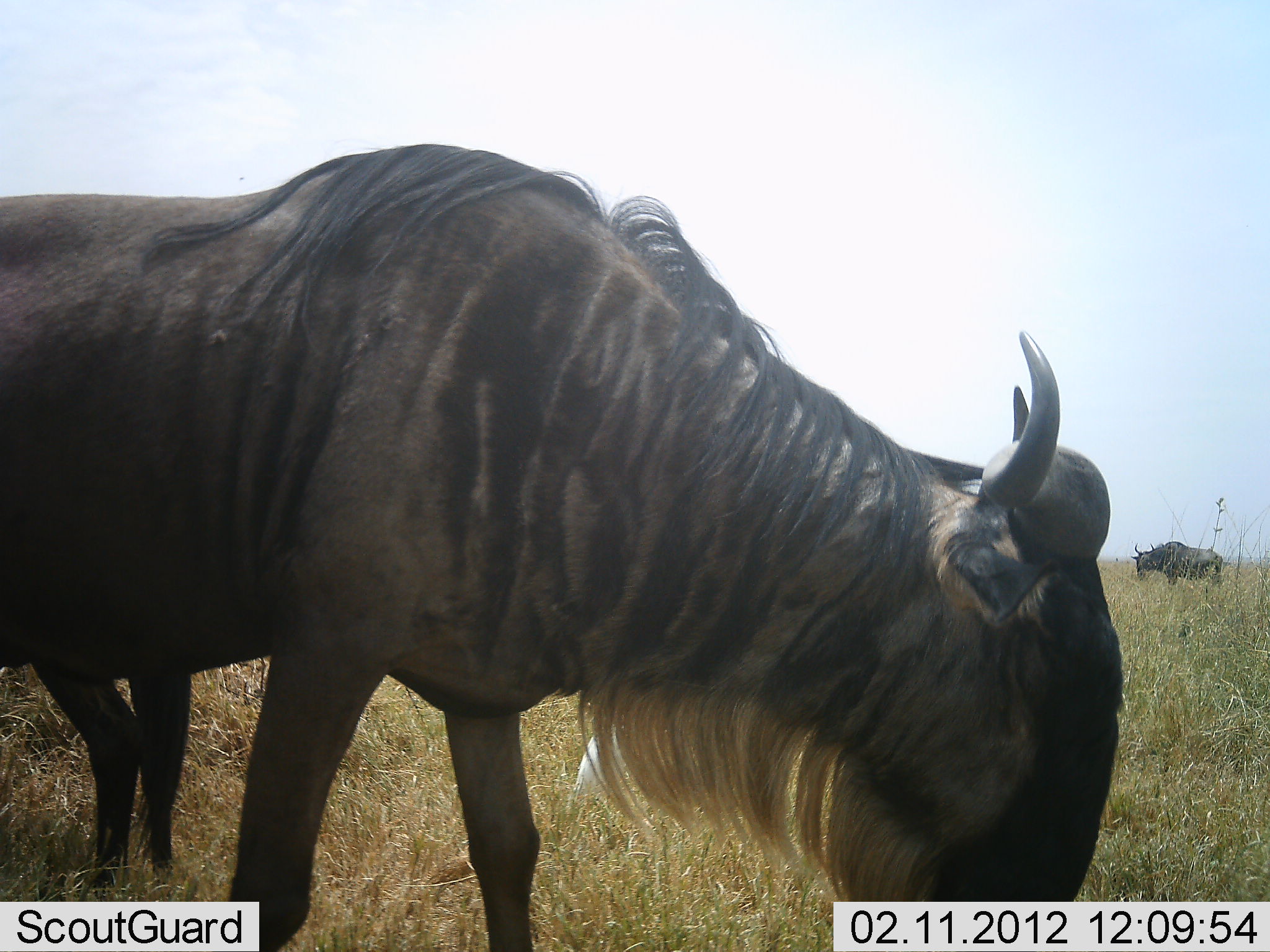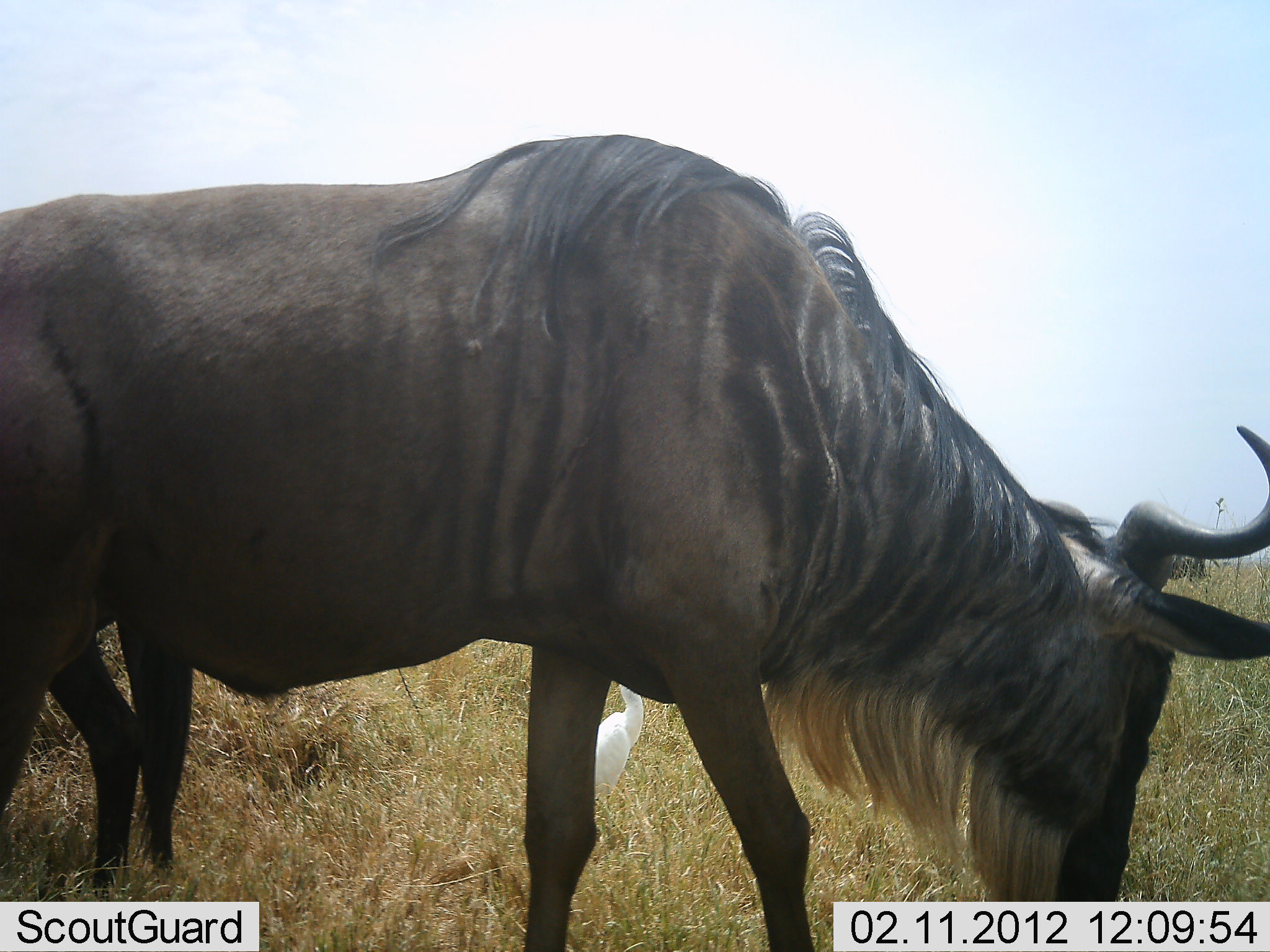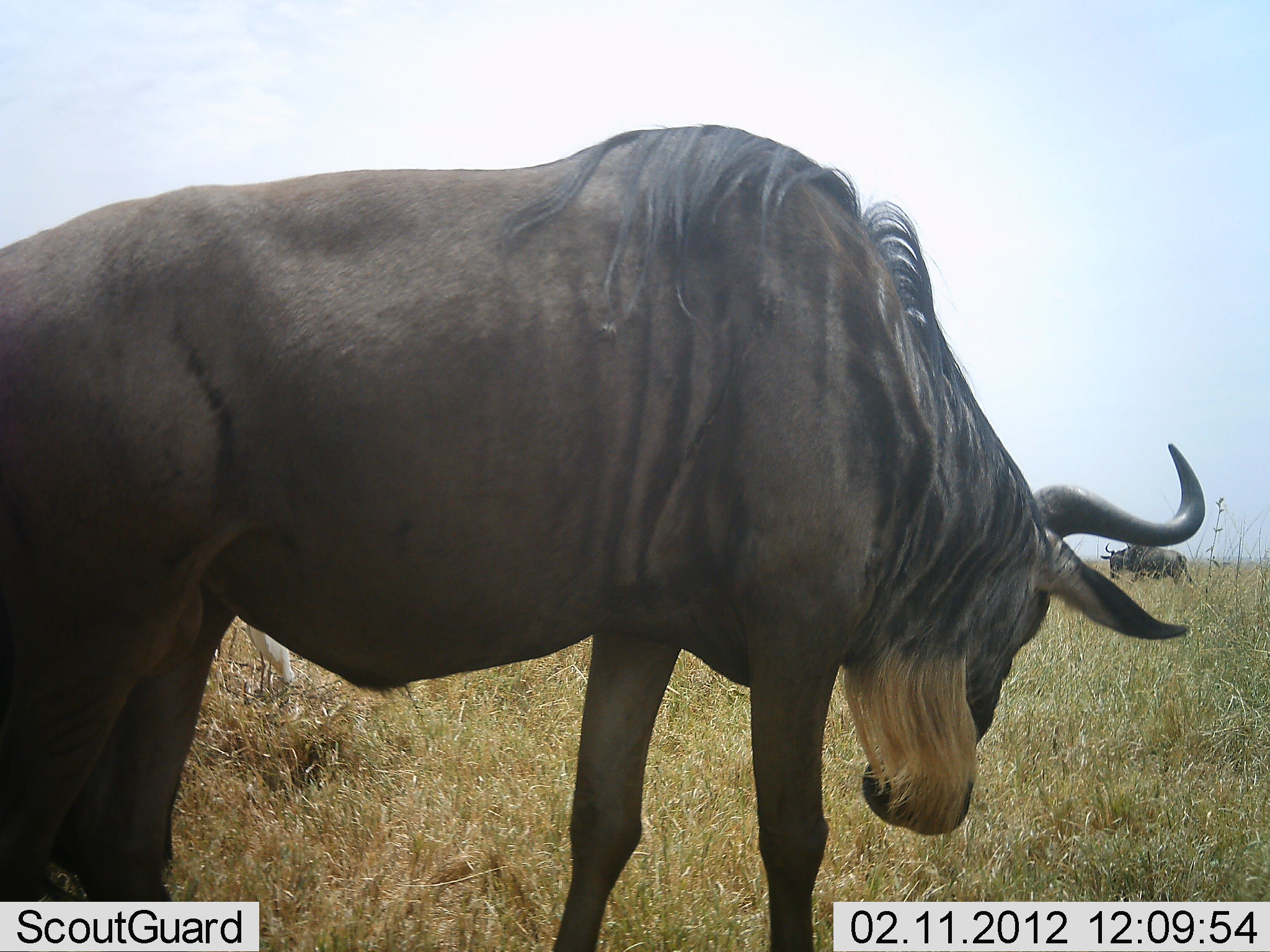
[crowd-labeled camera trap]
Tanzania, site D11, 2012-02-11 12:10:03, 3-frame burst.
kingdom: Animalia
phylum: Chordata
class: Aves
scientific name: Aves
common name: bird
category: otherbird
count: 1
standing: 93%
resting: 0%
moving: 7%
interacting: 0%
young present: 0%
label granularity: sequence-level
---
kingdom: Animalia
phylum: Chordata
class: Mammalia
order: Artiodactyla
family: Bovidae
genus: Connochaetes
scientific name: Connochaetes taurinus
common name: blue wildebeest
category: wildebeest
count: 1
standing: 41%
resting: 0%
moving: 36%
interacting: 0%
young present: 0%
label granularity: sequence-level